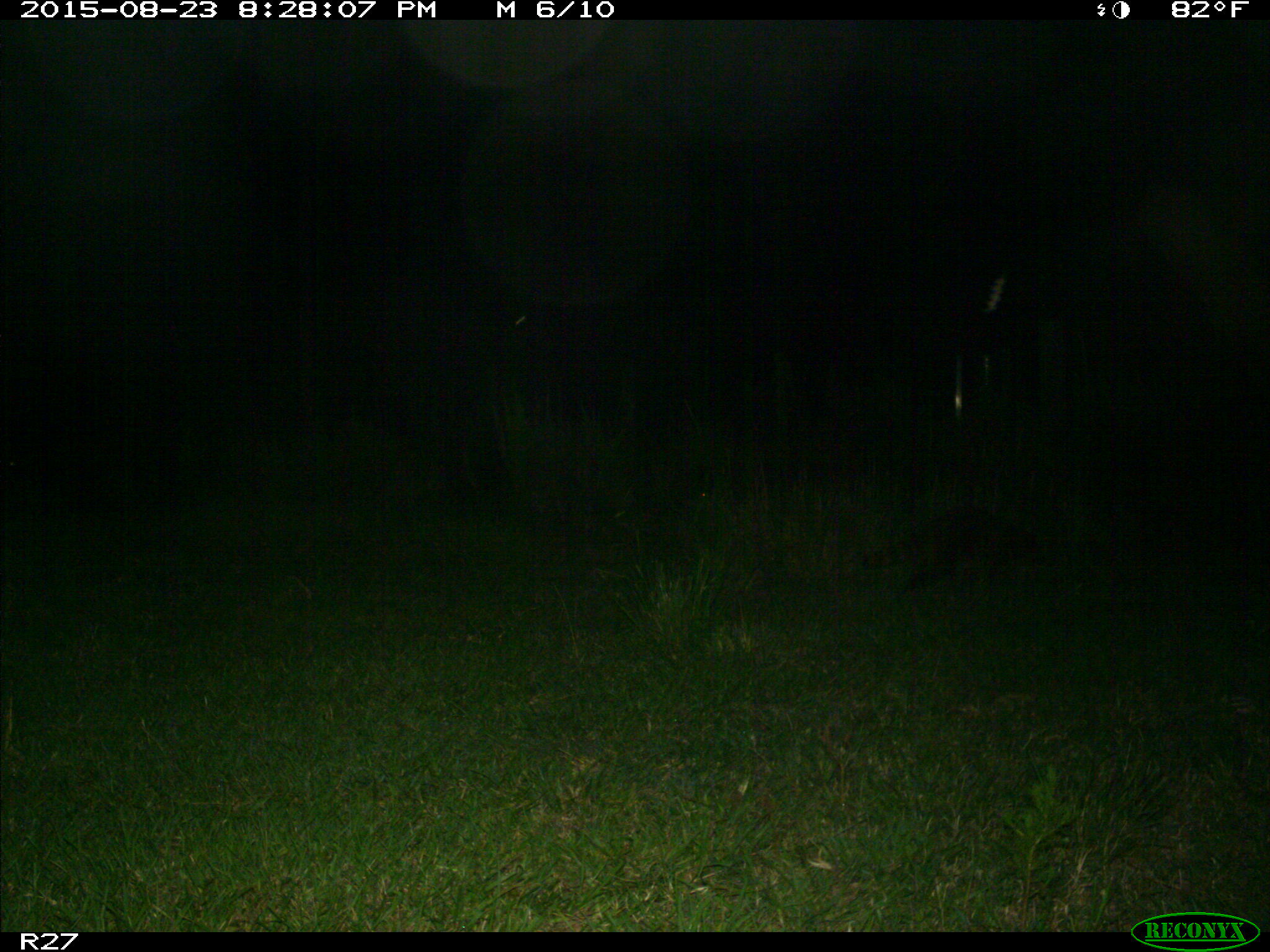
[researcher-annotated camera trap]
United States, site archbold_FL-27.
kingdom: Animalia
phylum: Chordata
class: Mammalia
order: Carnivora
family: Procyonidae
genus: Procyon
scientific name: Procyon lotor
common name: common raccoon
Procyon lotor (common raccoon).